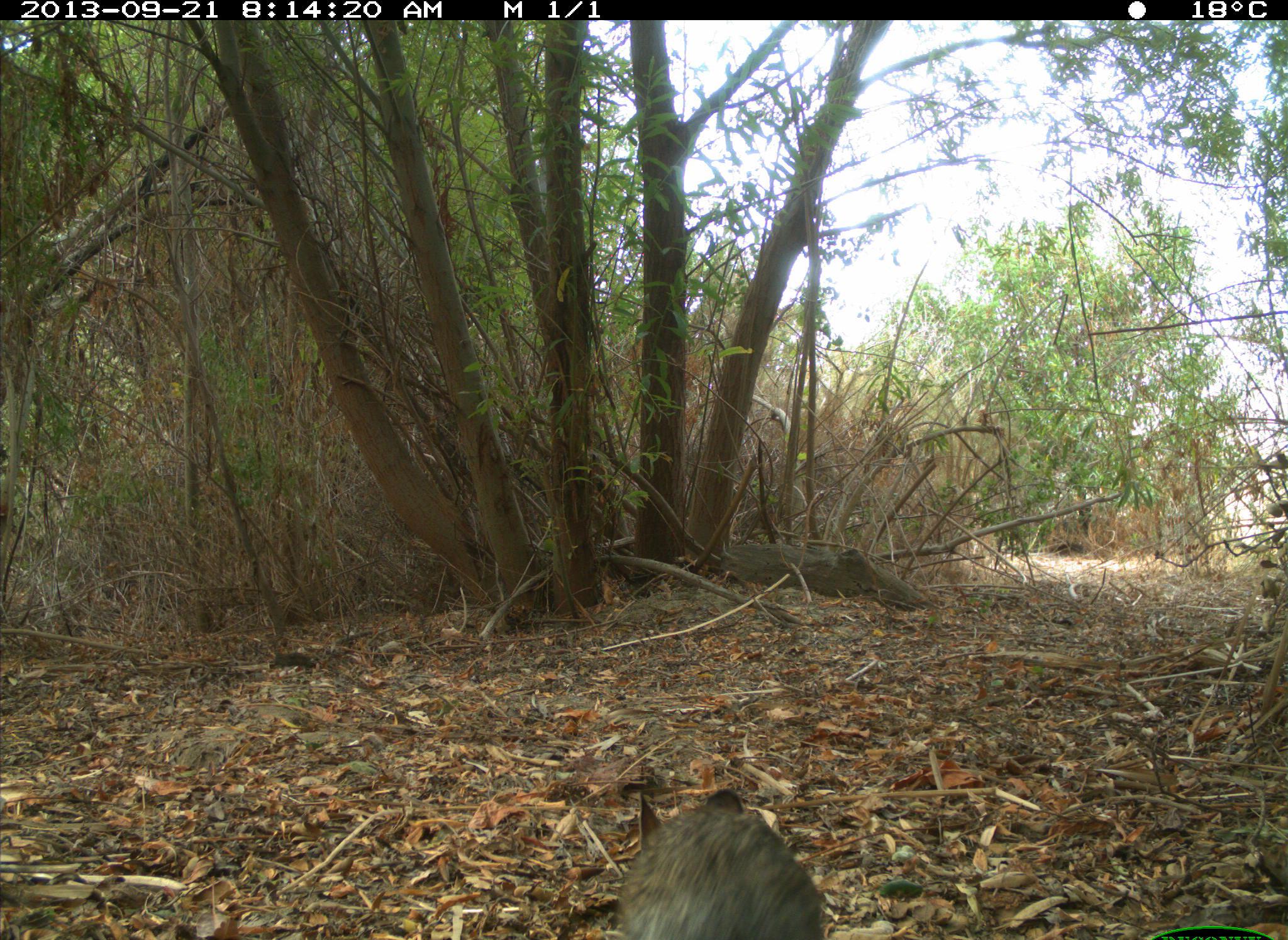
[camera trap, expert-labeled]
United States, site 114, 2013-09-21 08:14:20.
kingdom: Animalia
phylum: Chordata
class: Mammalia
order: Lagomorpha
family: Leporidae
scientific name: Leporidae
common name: rabbits and hares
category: rabbit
Rabbit (rabbits and hares) (Leporidae).